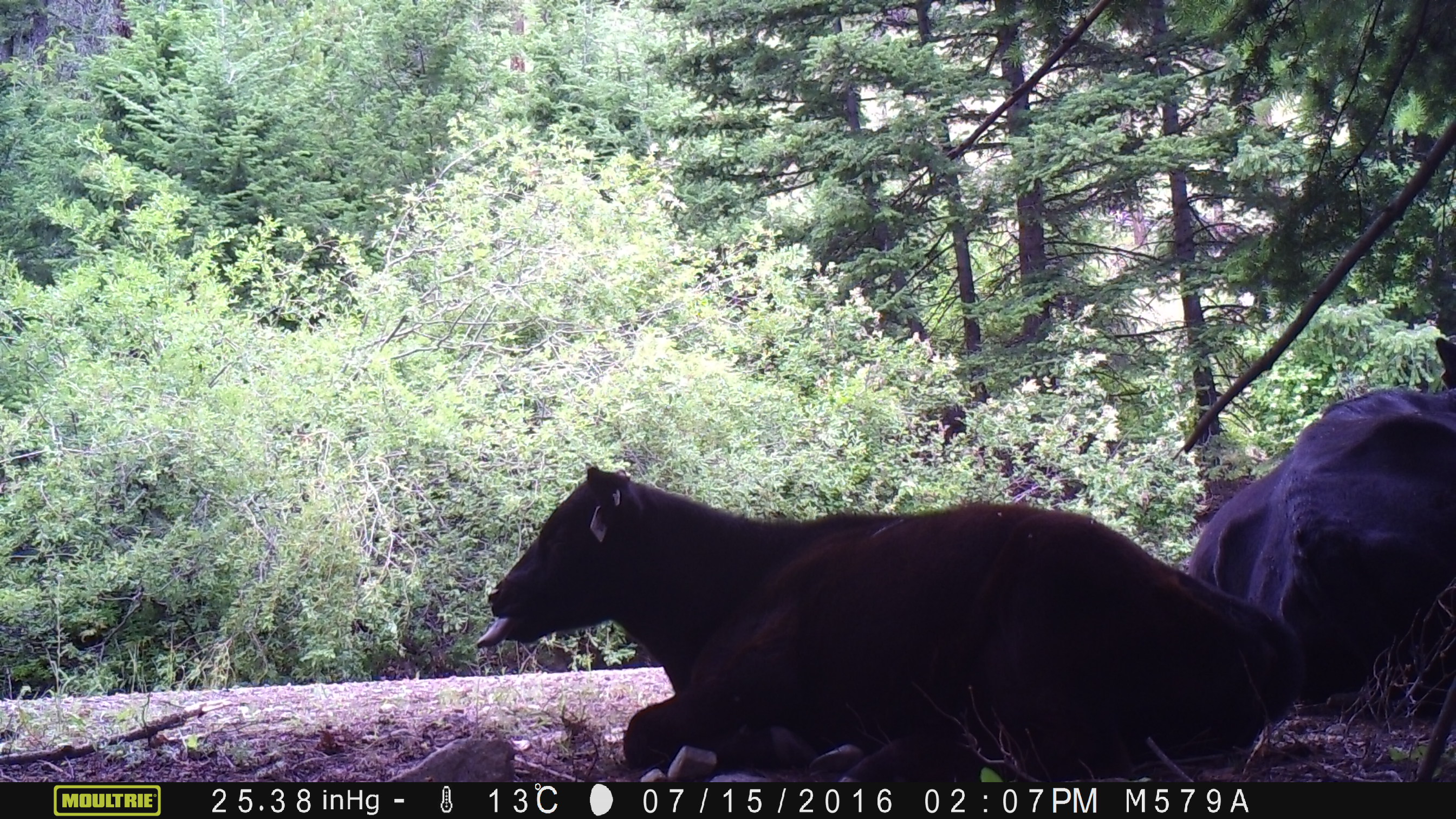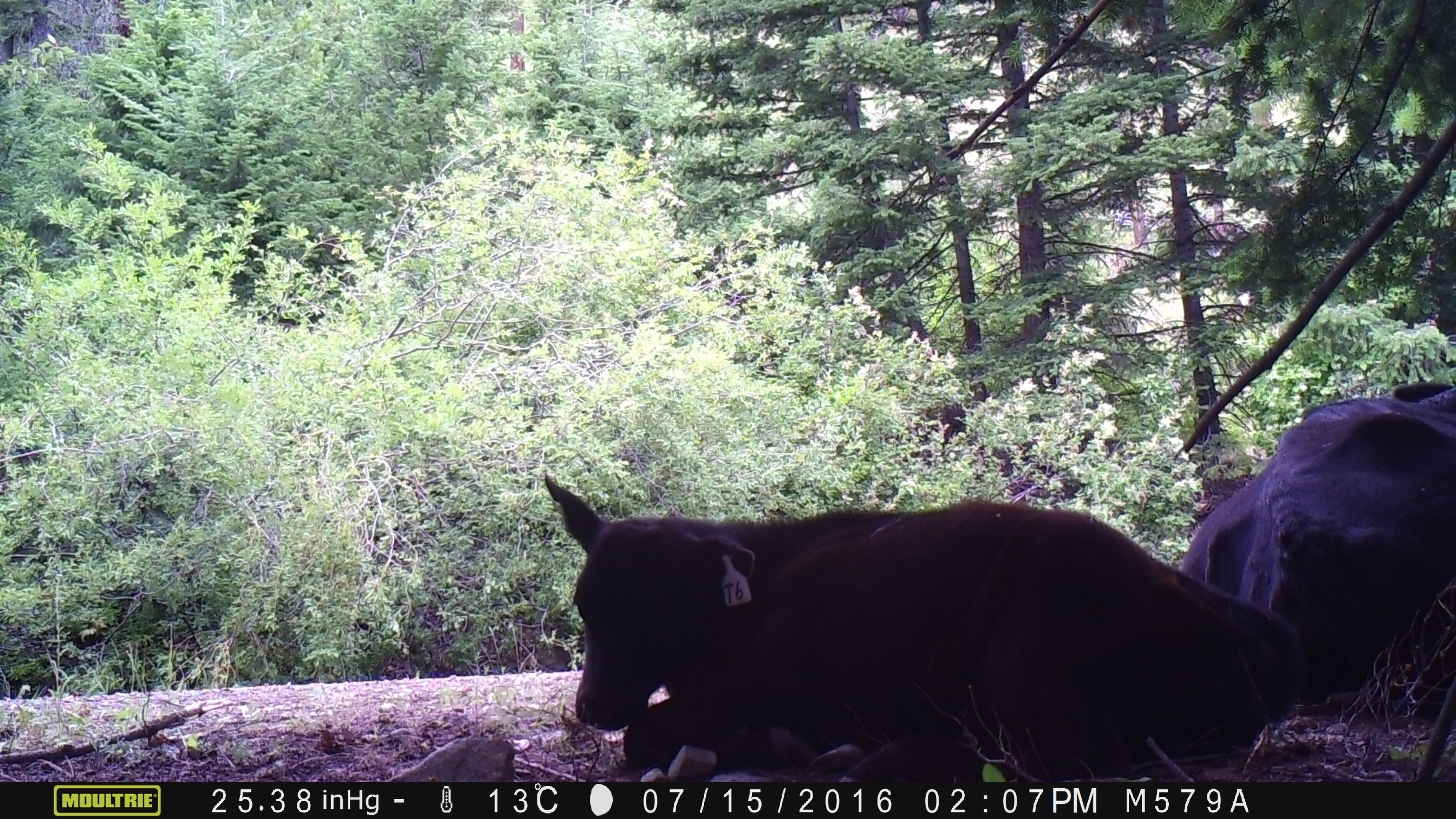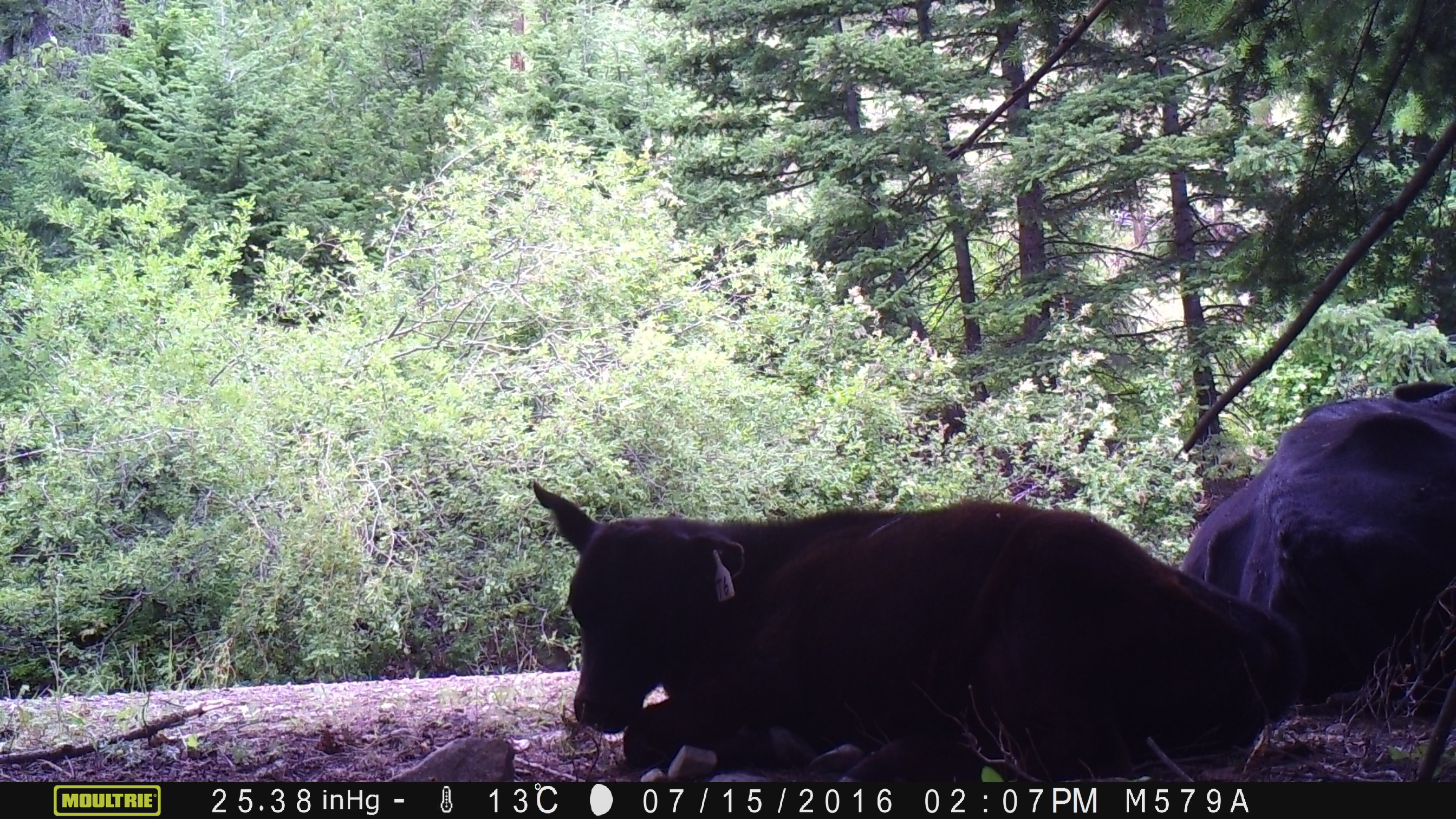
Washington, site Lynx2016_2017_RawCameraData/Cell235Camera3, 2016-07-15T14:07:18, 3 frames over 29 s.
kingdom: Animalia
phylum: Chordata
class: Mammalia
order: Artiodactyla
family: Bovidae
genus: Bos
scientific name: Bos taurus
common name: domestic cattle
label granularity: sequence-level